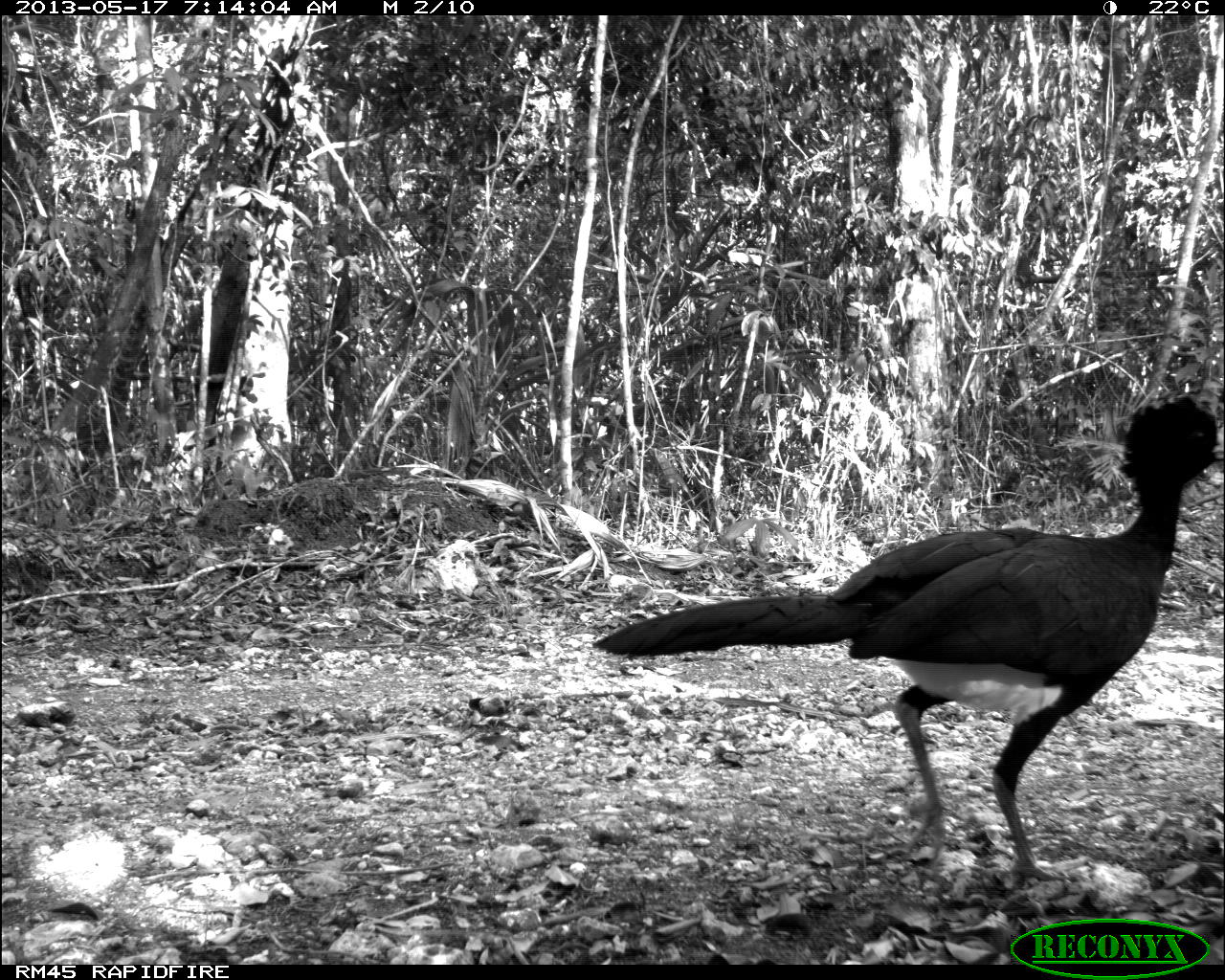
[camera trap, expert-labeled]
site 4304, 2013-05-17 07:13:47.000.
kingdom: Animalia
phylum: Chordata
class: Aves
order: Galliformes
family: Cracidae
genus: Crax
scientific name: Crax rubra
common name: great curassow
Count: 1.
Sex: male.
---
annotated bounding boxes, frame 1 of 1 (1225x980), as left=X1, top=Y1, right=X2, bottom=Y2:
crax rubra: left=589, top=388, right=1225, bottom=885